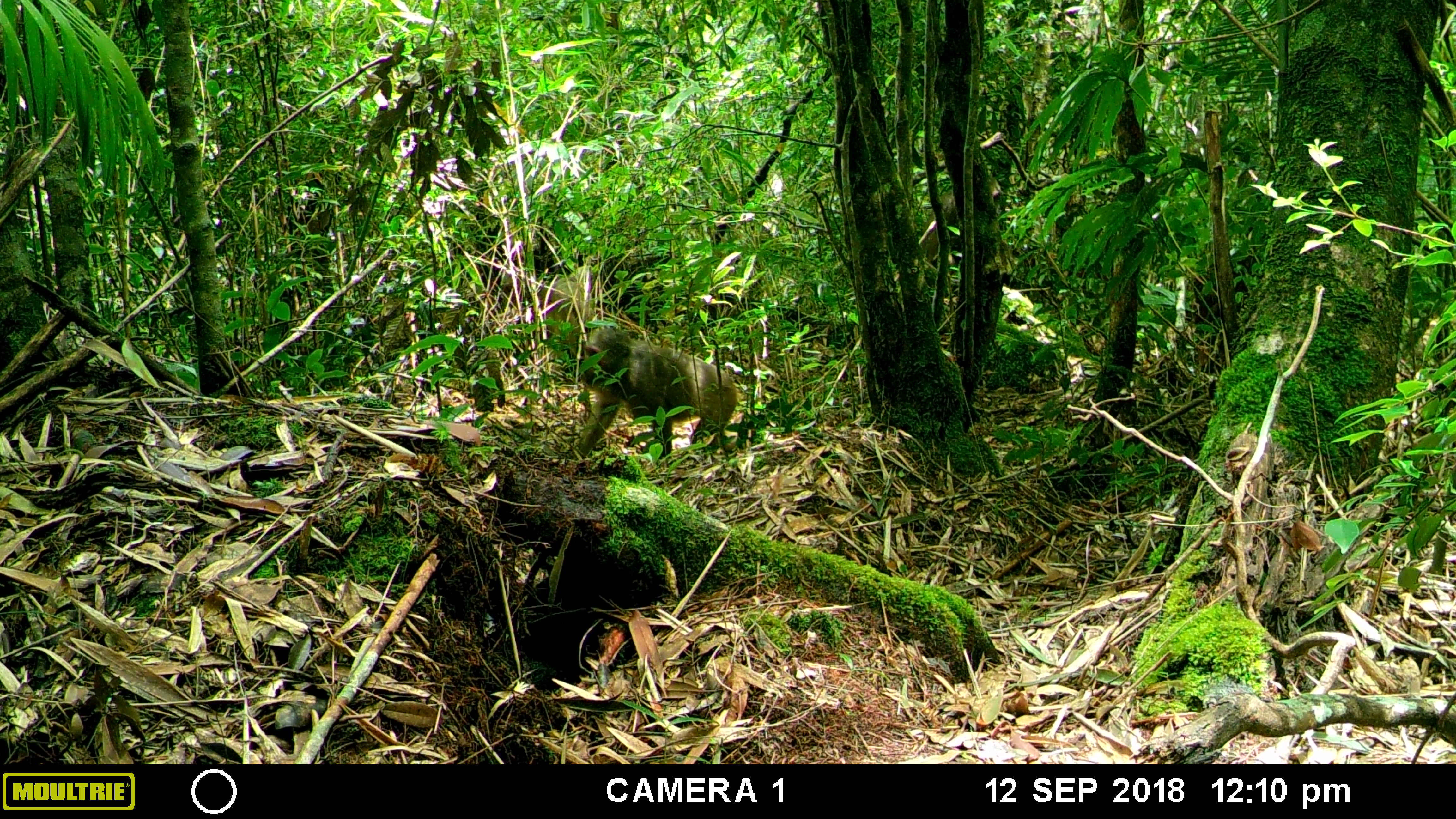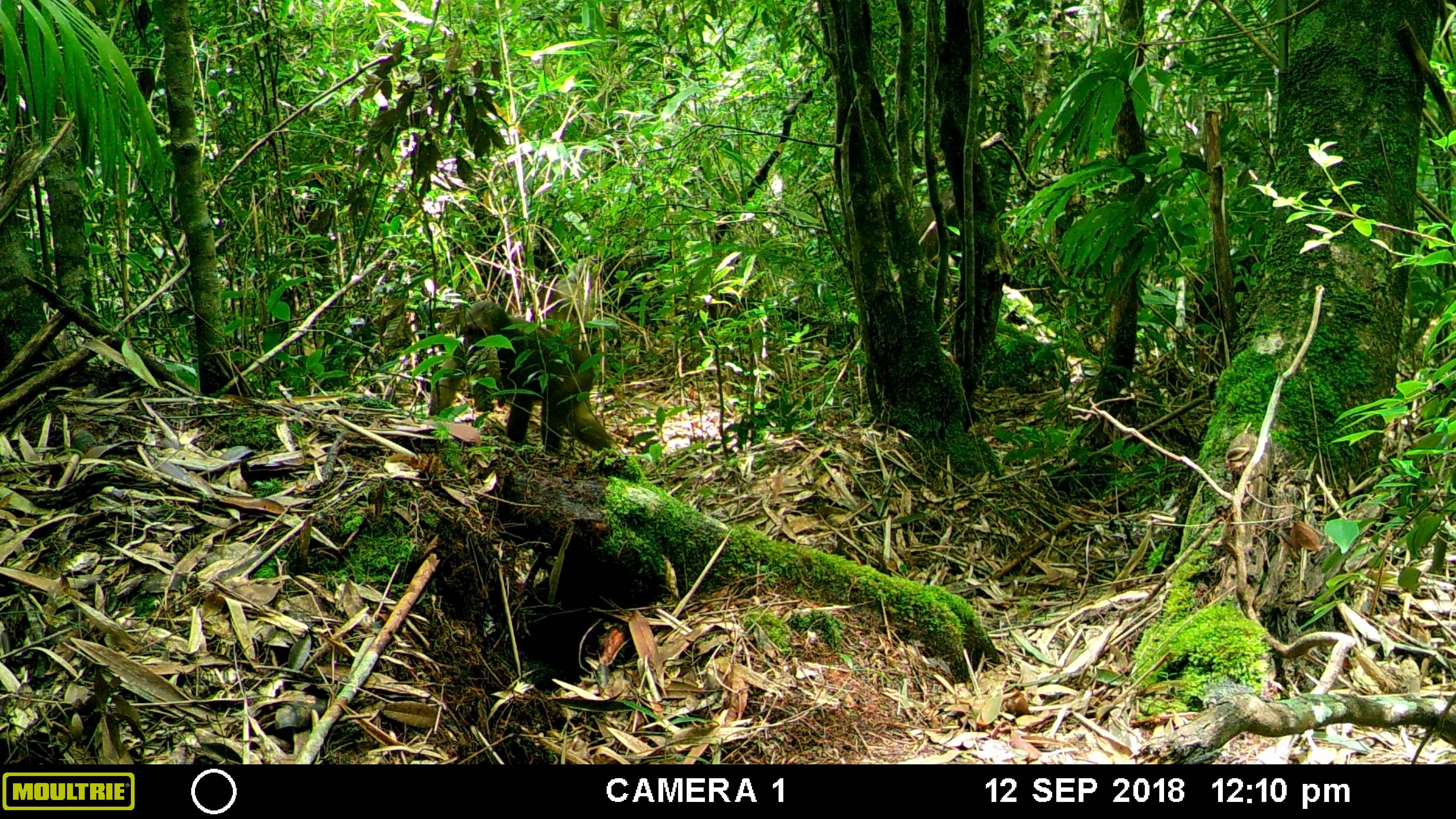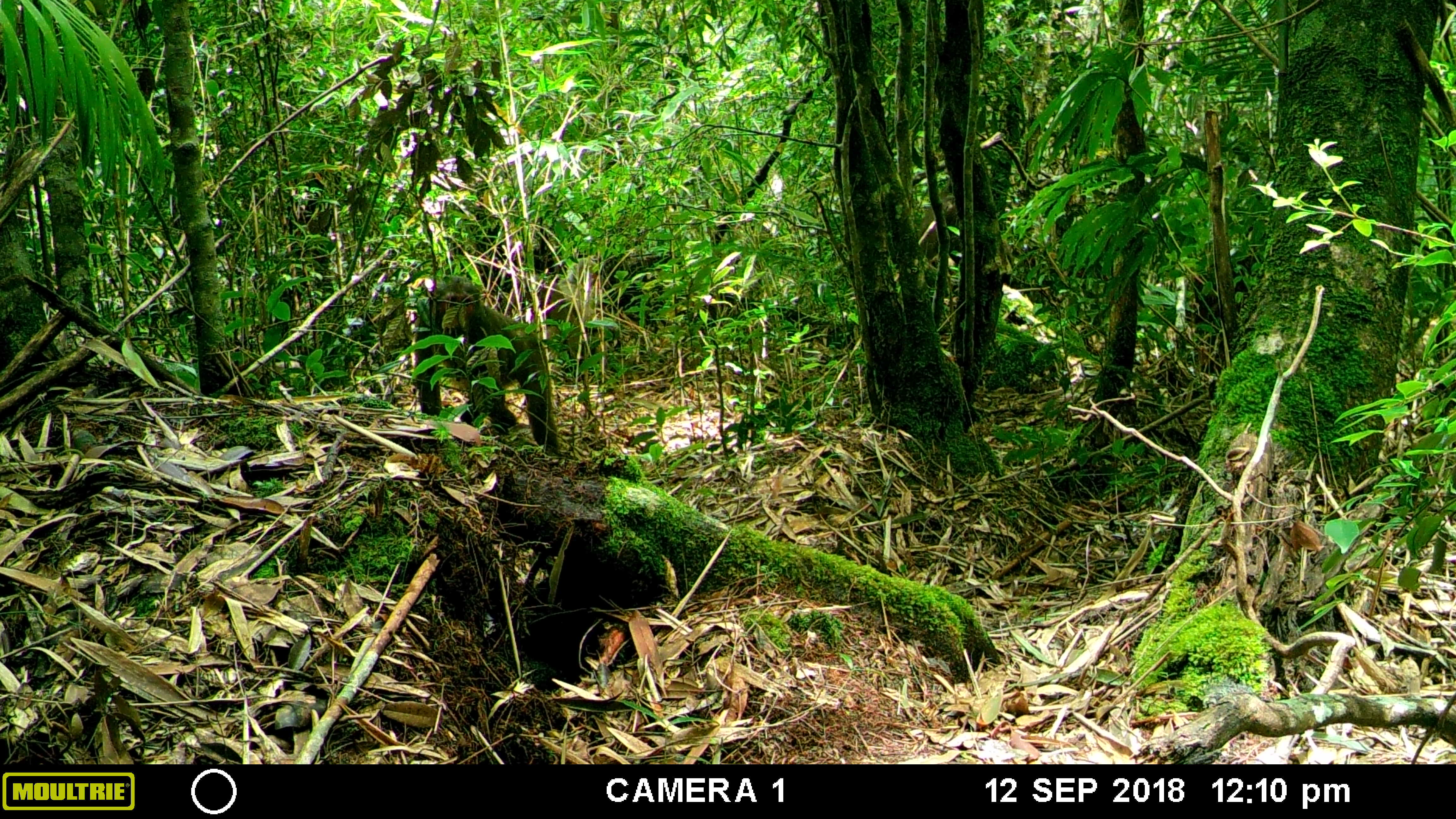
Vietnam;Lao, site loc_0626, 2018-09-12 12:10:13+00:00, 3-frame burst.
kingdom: Animalia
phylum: Chordata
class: Mammalia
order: Primates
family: Cercopithecidae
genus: Macaca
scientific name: Macaca arctoides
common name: stump-tailed macaque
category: stump tailed macaque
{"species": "stump tailed macaque (stump-tailed macaque) (Macaca arctoides)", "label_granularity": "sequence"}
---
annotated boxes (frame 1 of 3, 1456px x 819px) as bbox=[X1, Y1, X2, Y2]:
stump tailed macaque: bbox=[572, 326, 738, 461]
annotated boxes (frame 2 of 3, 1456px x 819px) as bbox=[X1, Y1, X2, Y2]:
stump tailed macaque: bbox=[428, 298, 614, 456]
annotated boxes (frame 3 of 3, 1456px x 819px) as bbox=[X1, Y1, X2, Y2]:
stump tailed macaque: bbox=[411, 278, 559, 455]